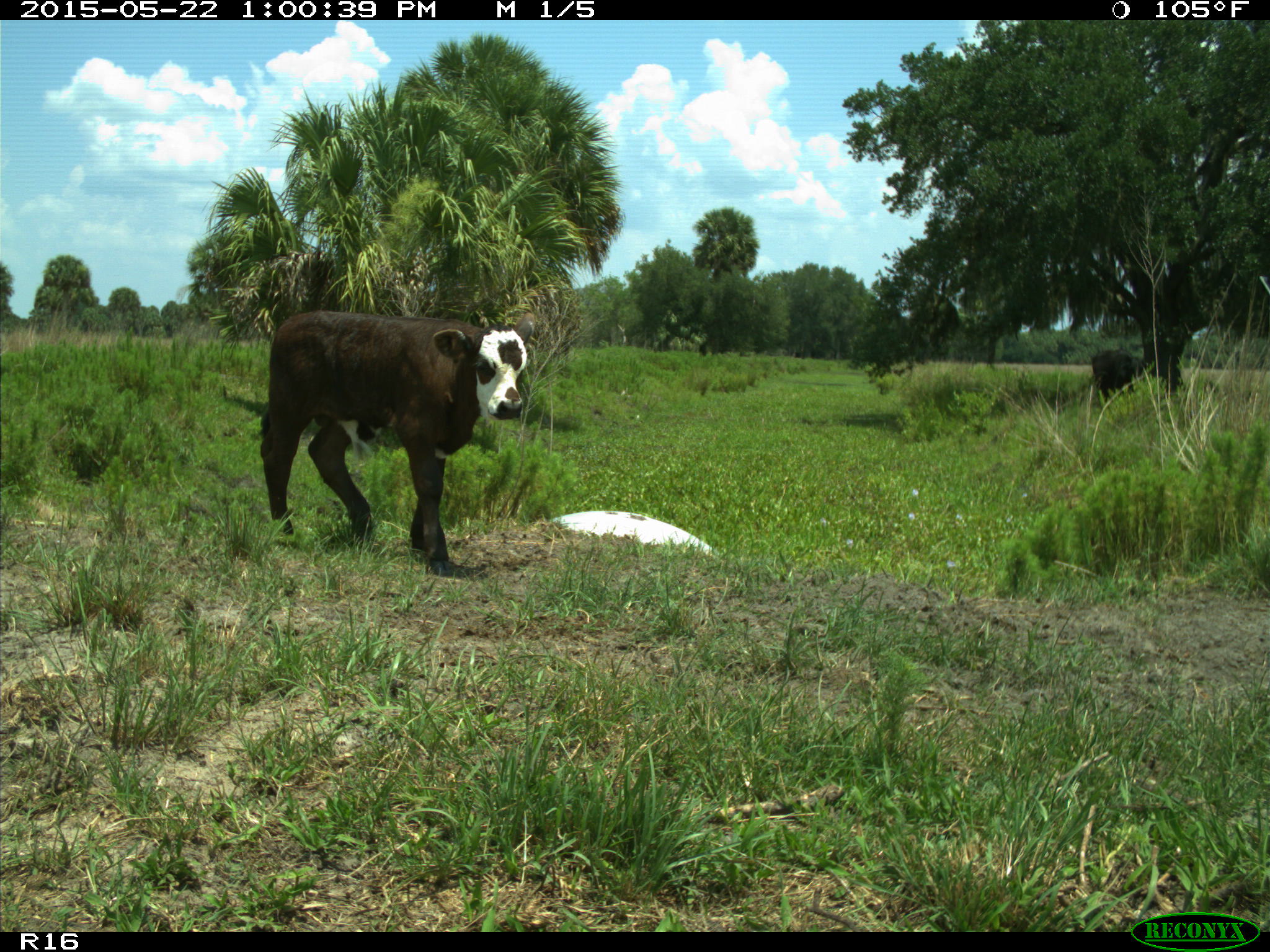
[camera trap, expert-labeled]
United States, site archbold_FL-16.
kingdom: Animalia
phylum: Chordata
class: Mammalia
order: Artiodactyla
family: Bovidae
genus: Bos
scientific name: Bos taurus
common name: domestic cow